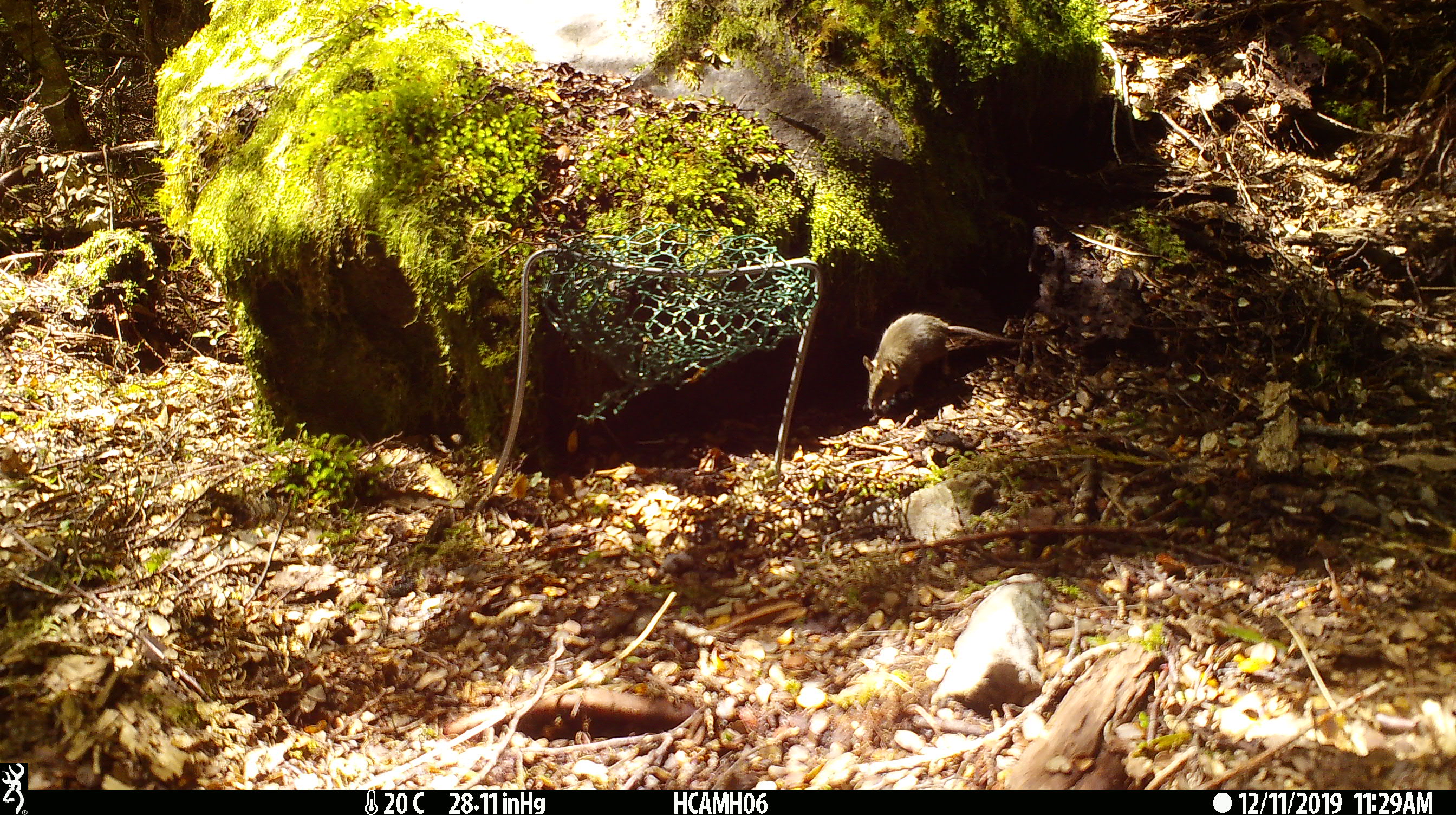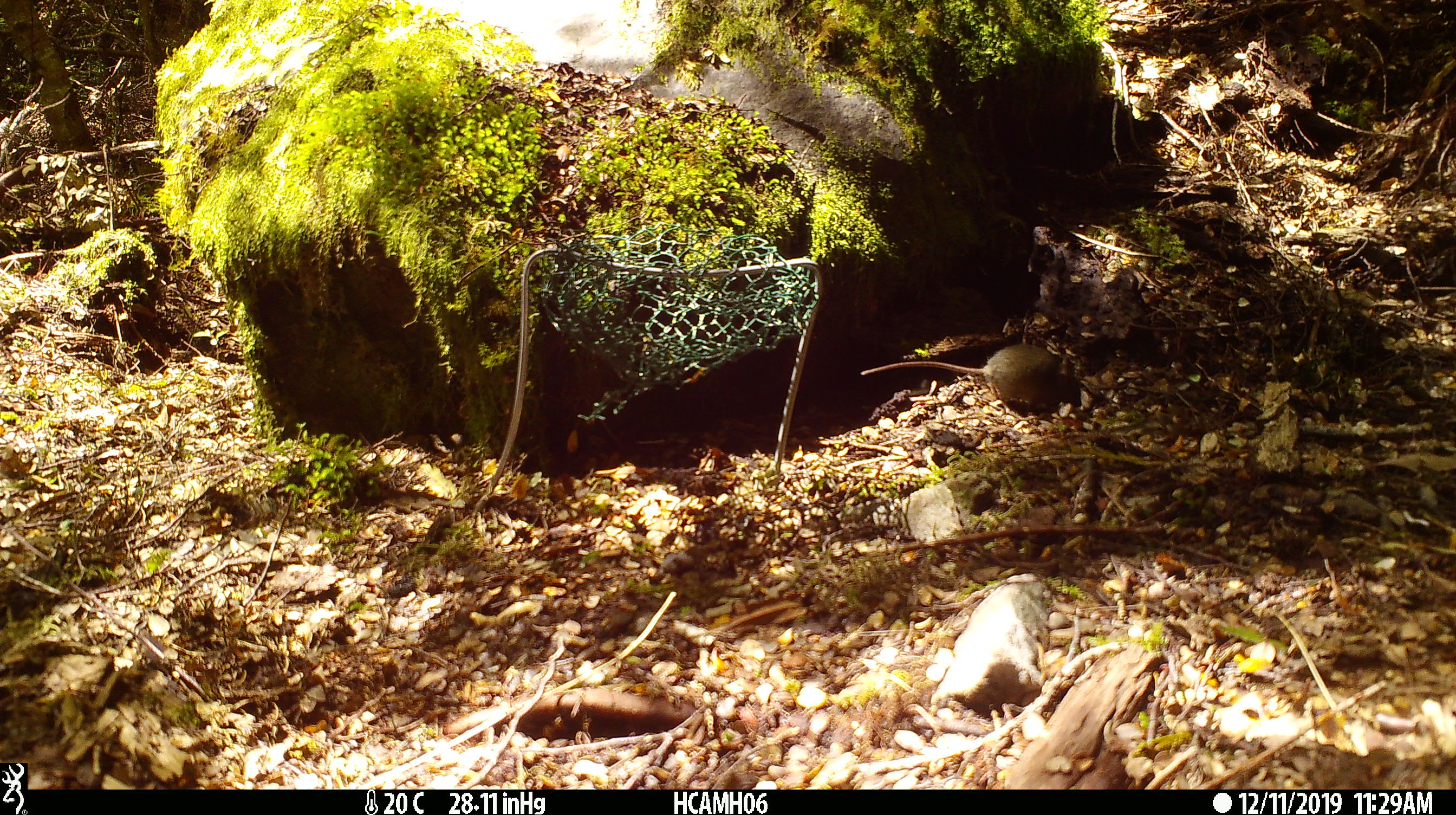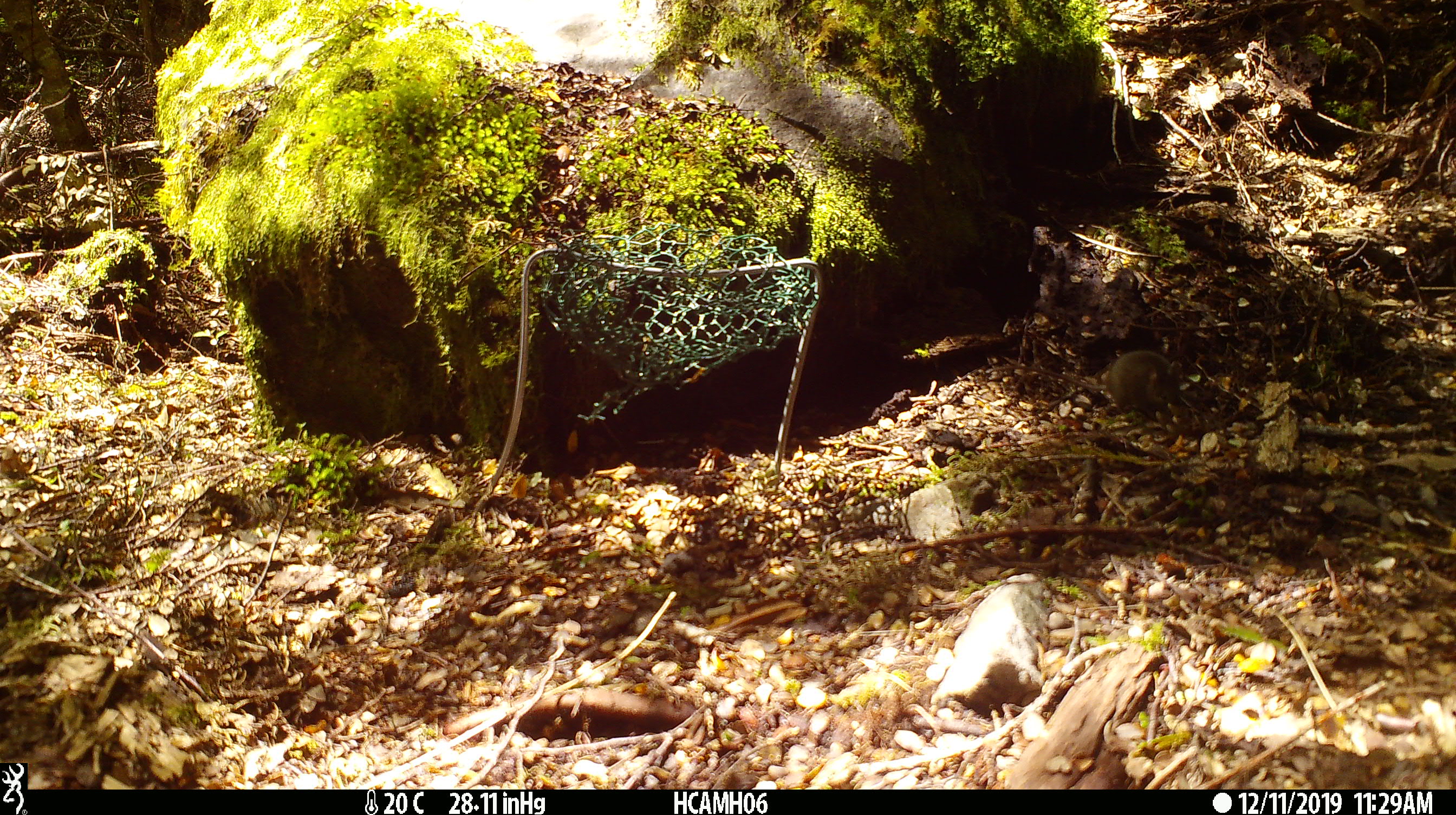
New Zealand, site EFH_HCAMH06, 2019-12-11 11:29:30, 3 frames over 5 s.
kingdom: Animalia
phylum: Chordata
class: Mammalia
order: Rodentia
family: Muridae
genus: Mus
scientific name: Mus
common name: mouse